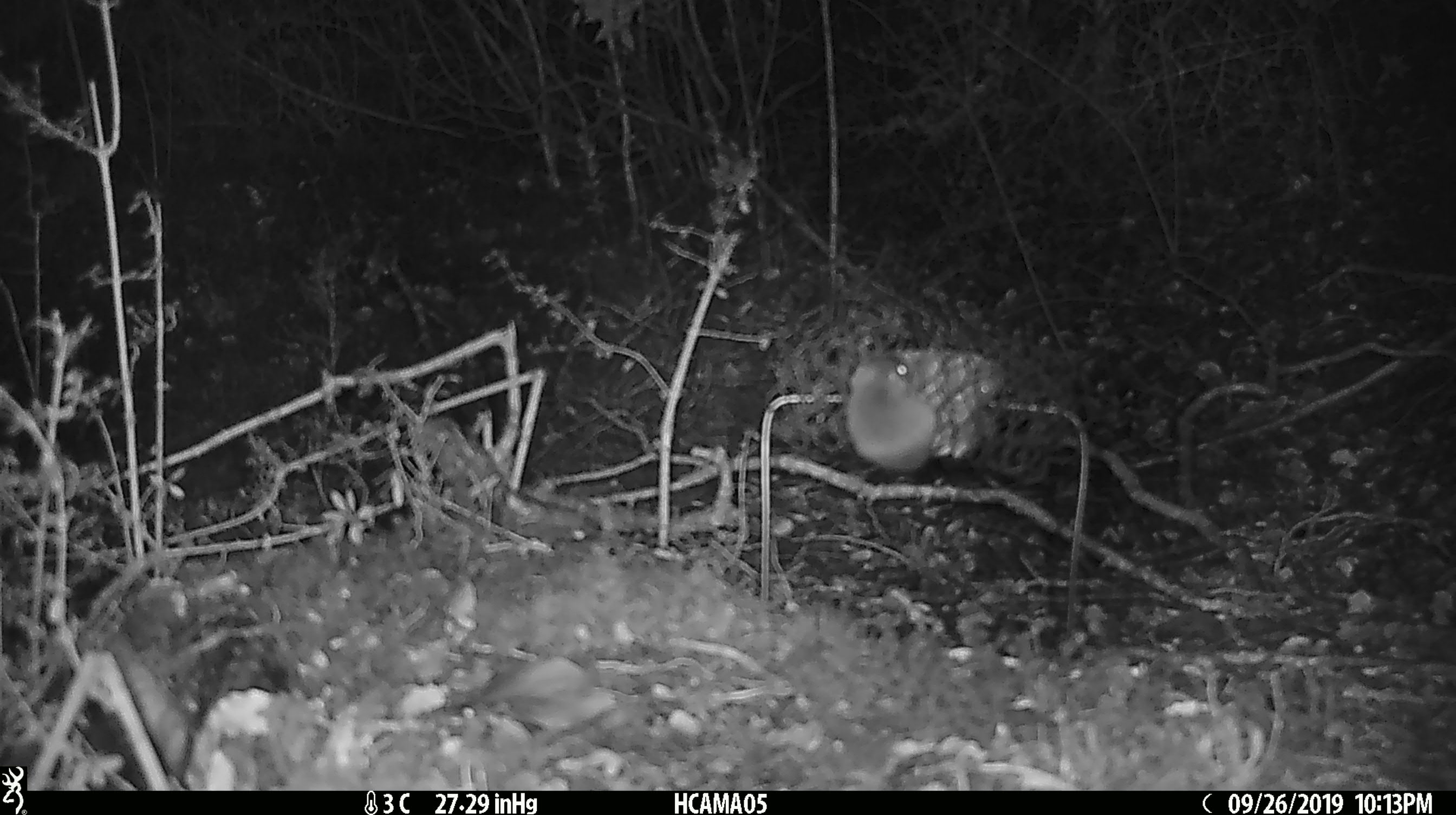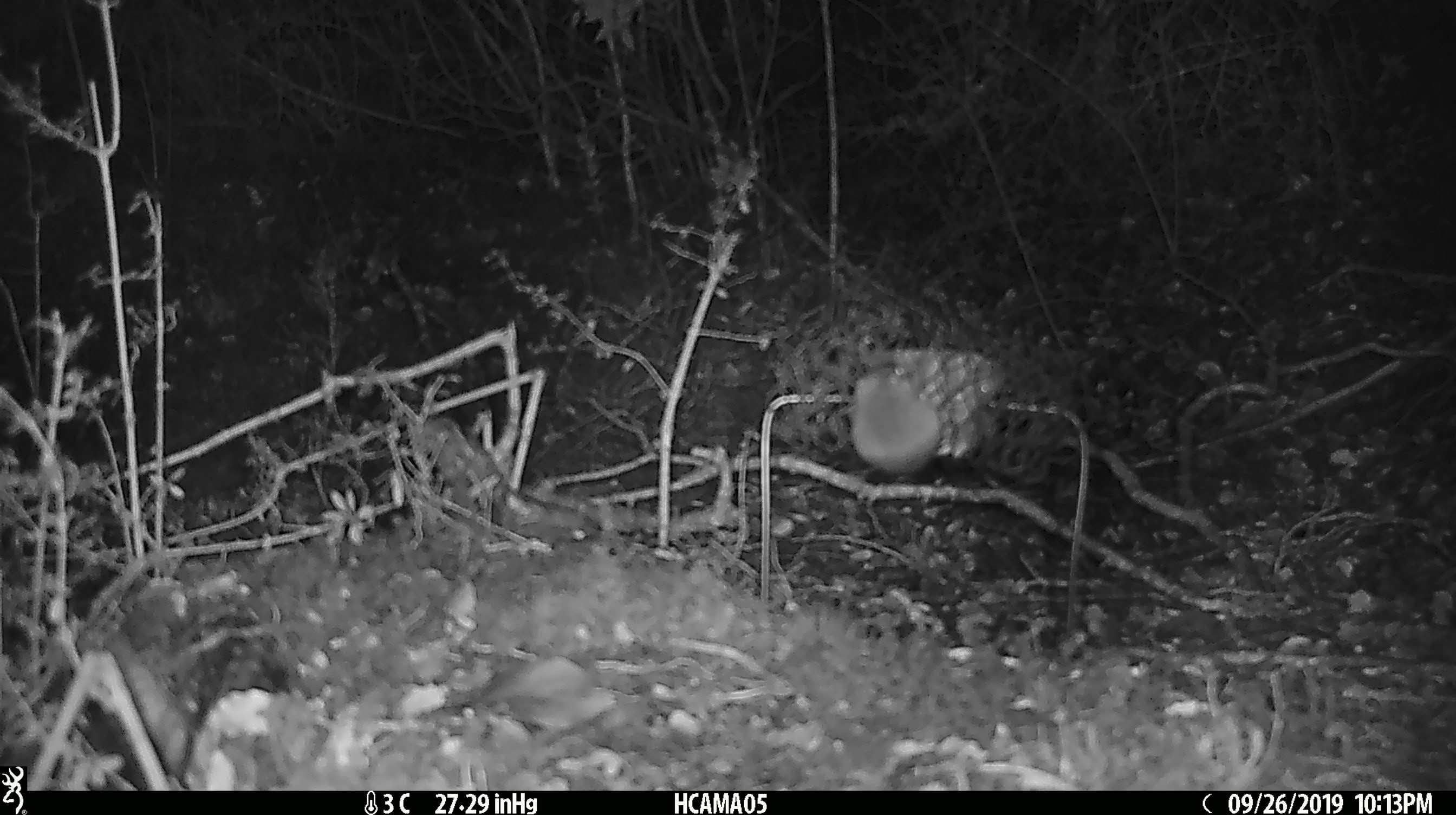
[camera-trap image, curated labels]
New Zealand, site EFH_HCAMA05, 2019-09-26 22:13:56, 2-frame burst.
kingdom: Animalia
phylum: Chordata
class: Mammalia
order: Rodentia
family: Muridae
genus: Mus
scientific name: Mus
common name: mouse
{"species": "mouse (Mus)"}